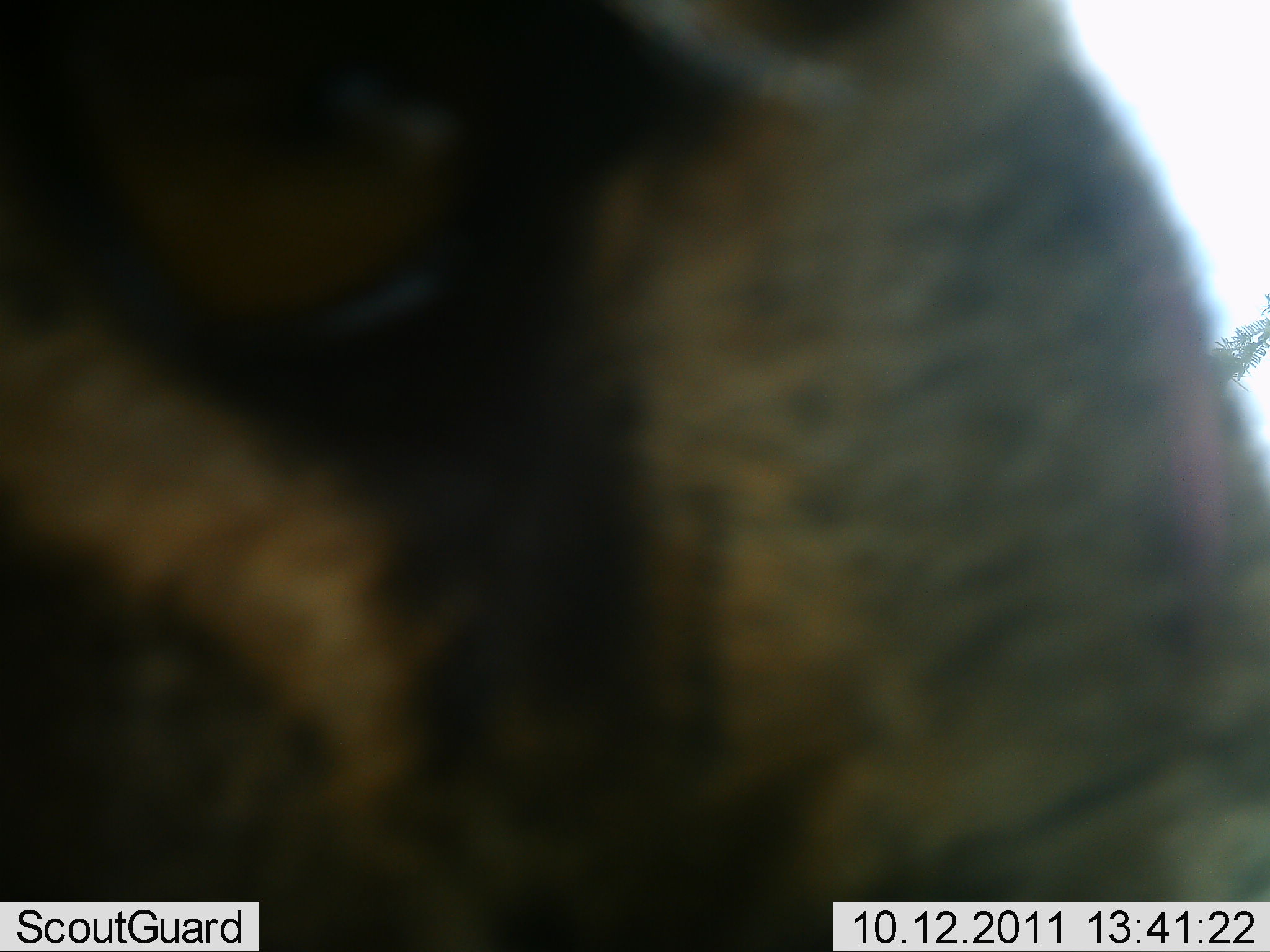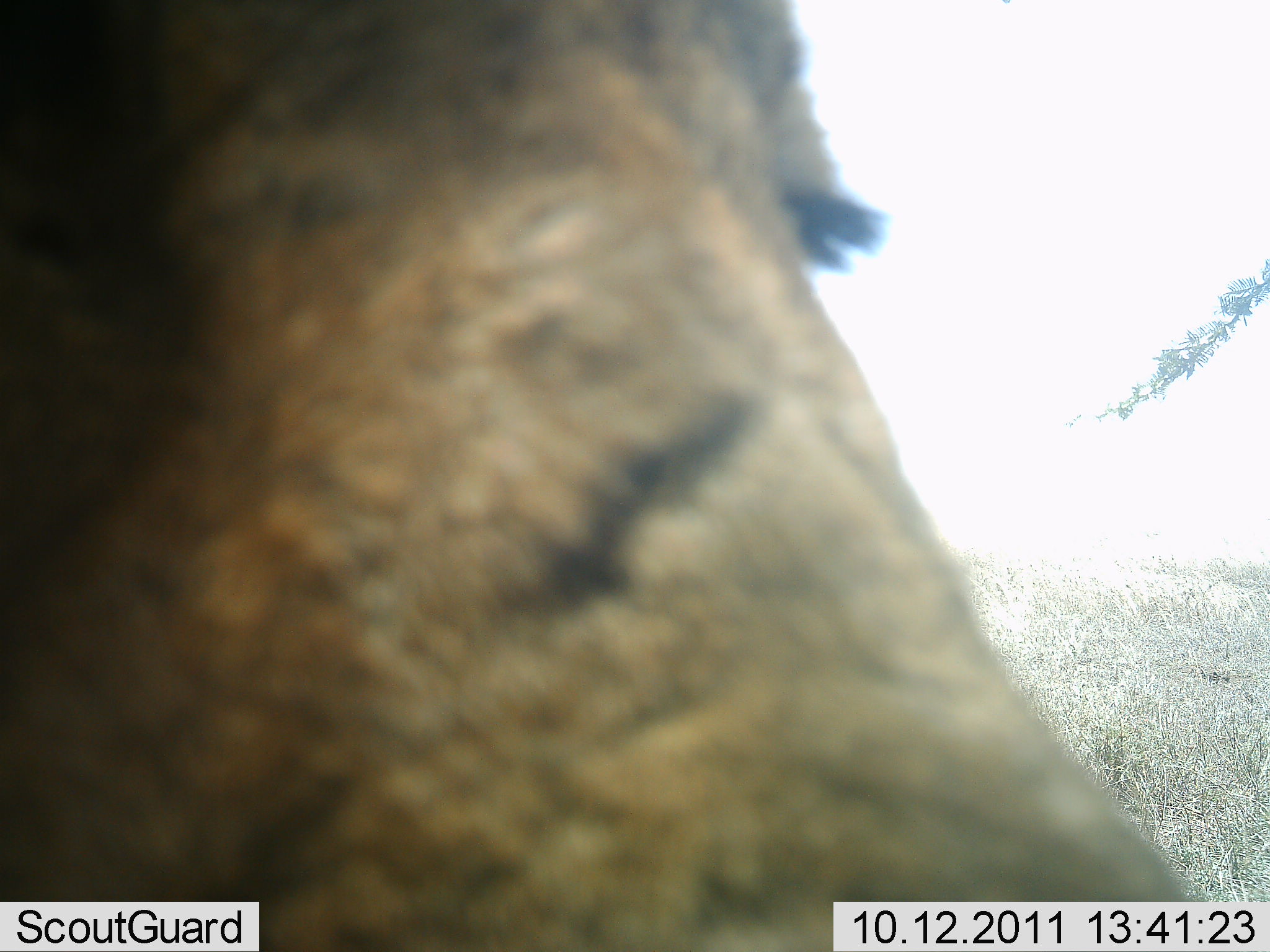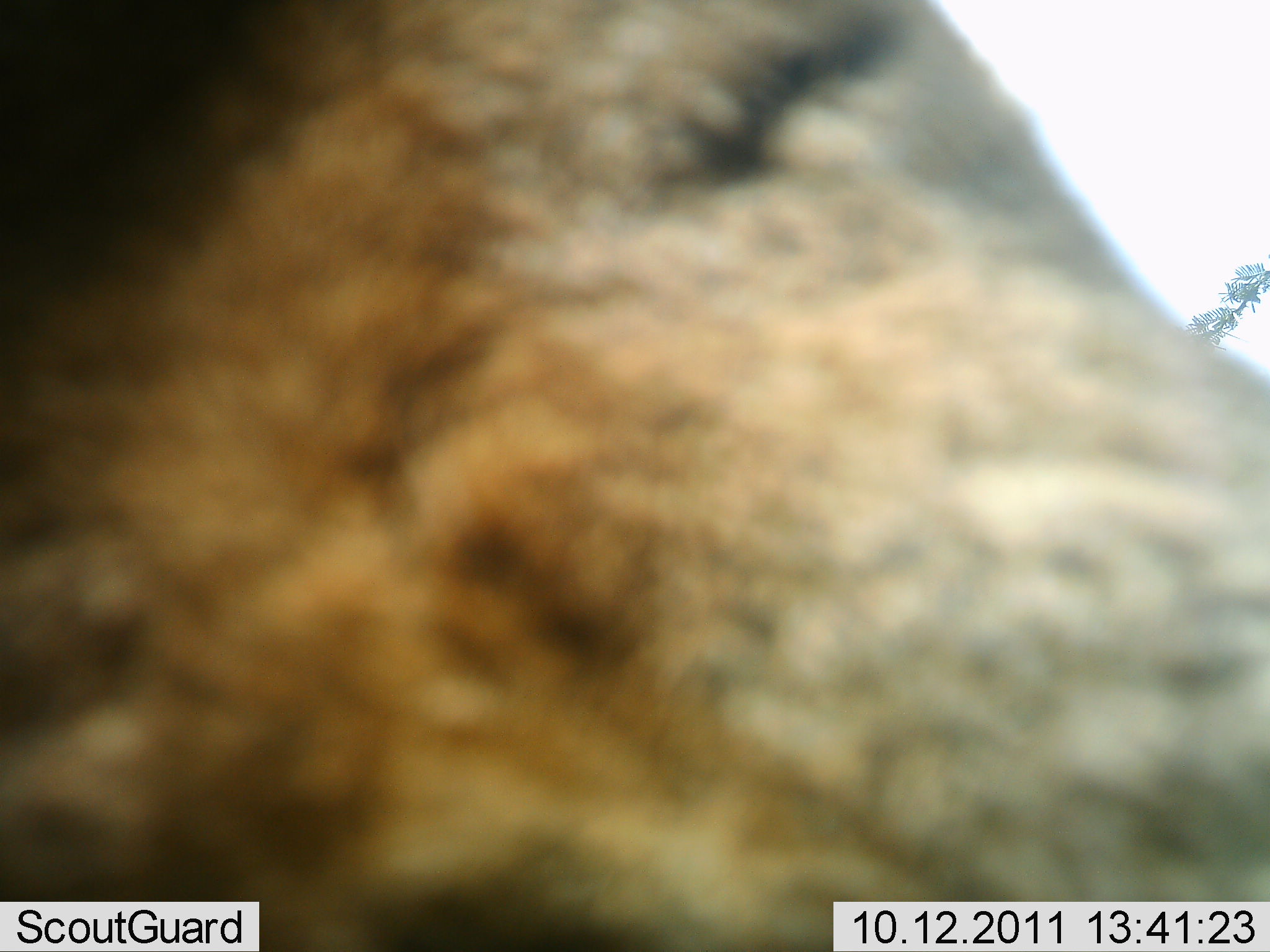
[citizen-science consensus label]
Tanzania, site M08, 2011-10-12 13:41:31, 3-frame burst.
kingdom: Animalia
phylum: Chordata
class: Mammalia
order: Artiodactyla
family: Bovidae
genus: Connochaetes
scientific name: Connochaetes taurinus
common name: blue wildebeest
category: wildebeest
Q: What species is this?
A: Wildebeest (blue wildebeest) (Connochaetes taurinus).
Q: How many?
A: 1.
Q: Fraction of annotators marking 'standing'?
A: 33%.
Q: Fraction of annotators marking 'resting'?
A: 0%.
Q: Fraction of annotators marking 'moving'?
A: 67%.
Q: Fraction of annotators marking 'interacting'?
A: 33%.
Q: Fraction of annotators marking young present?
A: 0%.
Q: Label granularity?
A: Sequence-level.